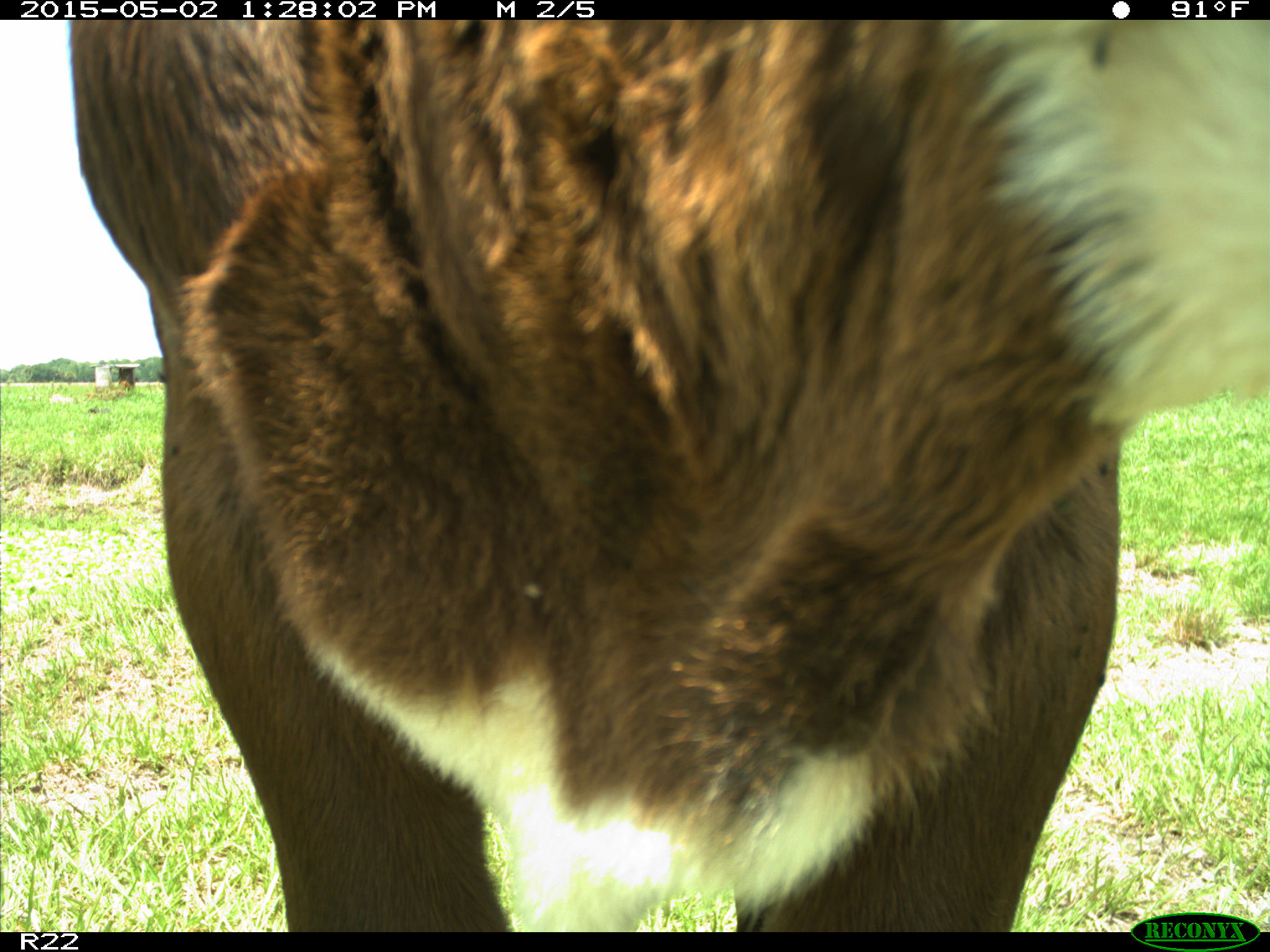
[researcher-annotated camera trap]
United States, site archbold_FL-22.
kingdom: Animalia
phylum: Chordata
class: Mammalia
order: Artiodactyla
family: Bovidae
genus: Bos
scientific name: Bos taurus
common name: domestic cow